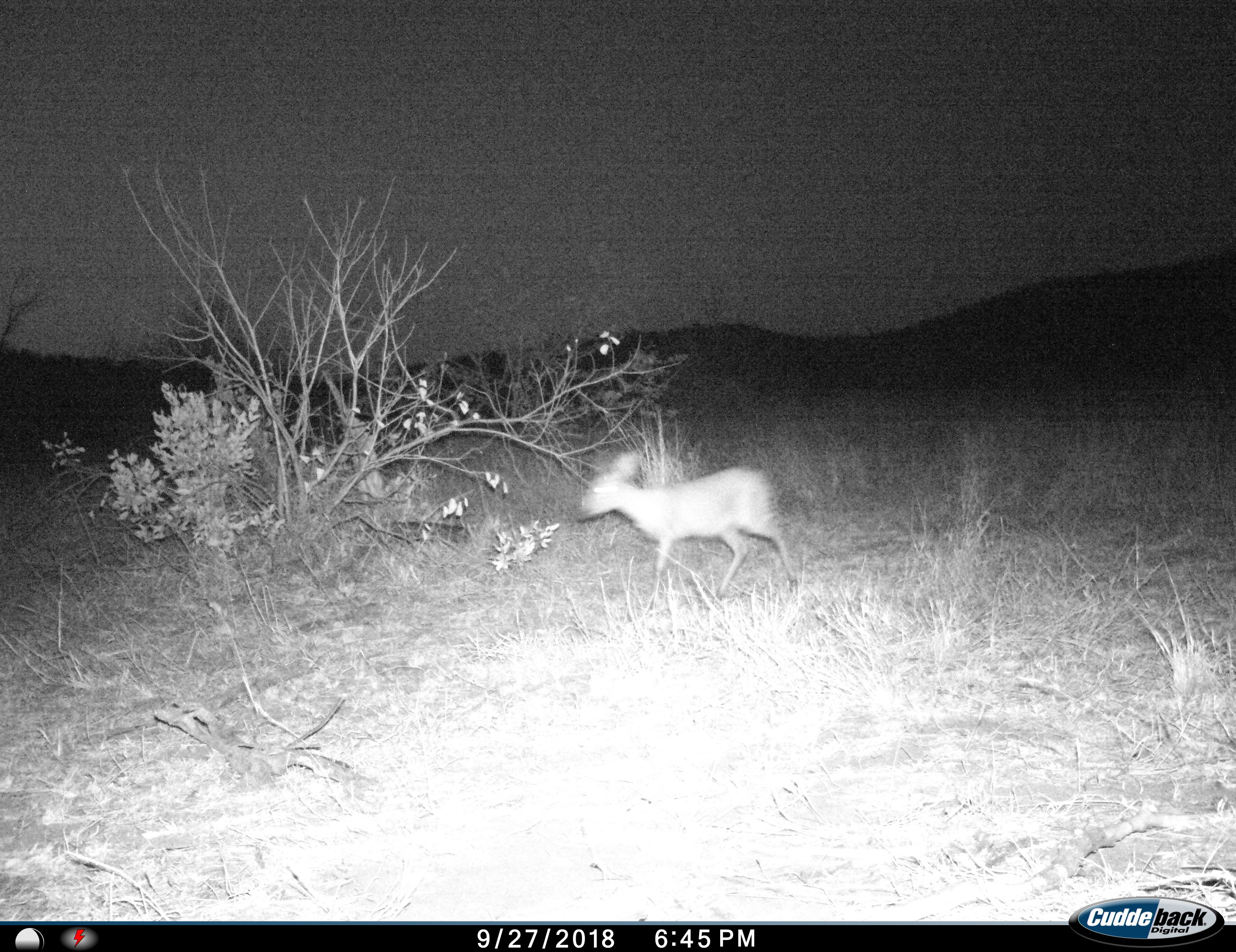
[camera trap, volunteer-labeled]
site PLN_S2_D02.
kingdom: Animalia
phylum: Chordata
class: Mammalia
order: Artiodactyla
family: Bovidae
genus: Sylvicapra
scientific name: Sylvicapra grimmia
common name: common duiker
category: duikercommongrey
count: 1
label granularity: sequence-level